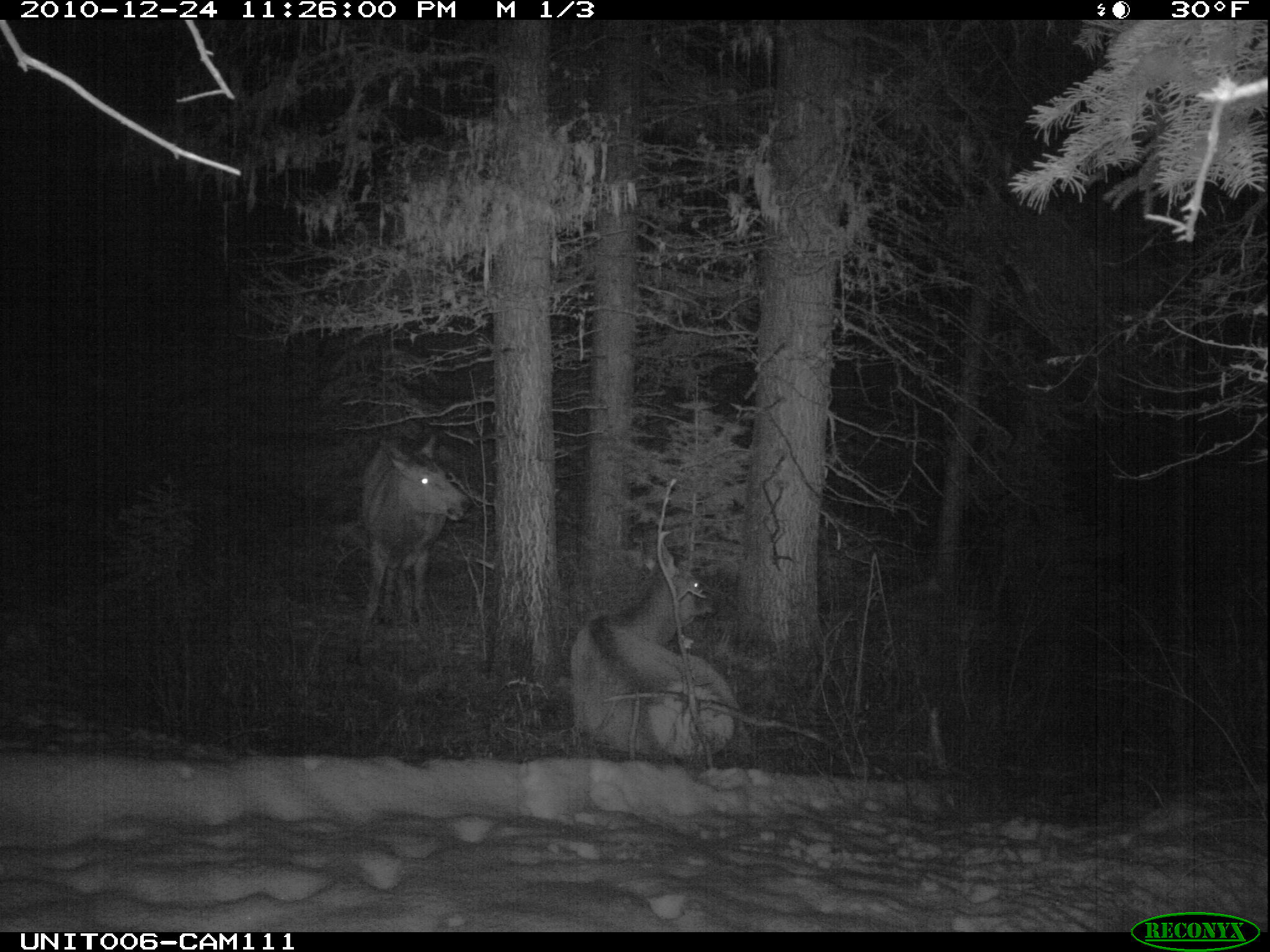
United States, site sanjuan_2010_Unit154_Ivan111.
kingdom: Animalia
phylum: Chordata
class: Mammalia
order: Artiodactyla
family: Cervidae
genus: Cervus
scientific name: Cervus elaphus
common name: red deer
Cervus elaphus (red deer).